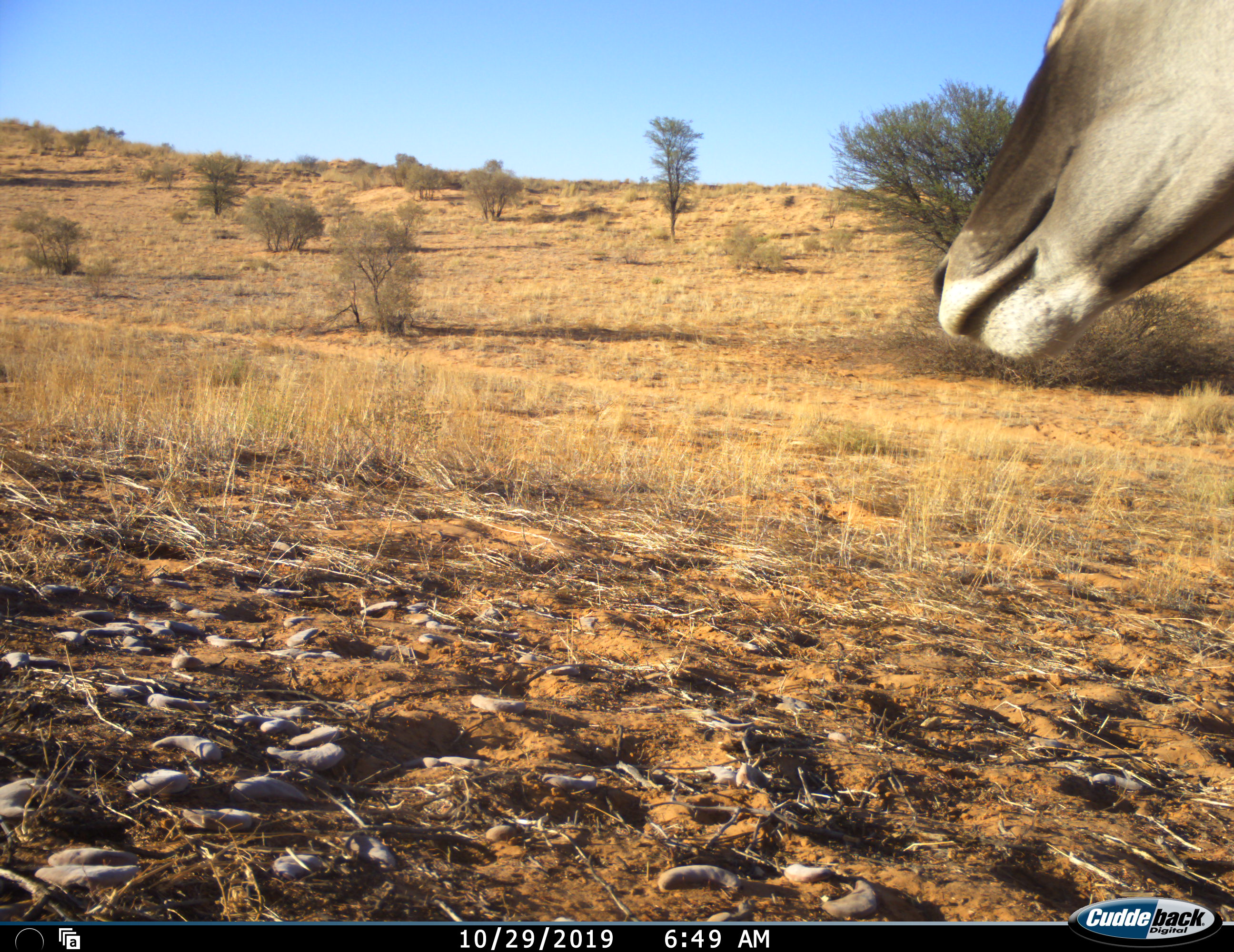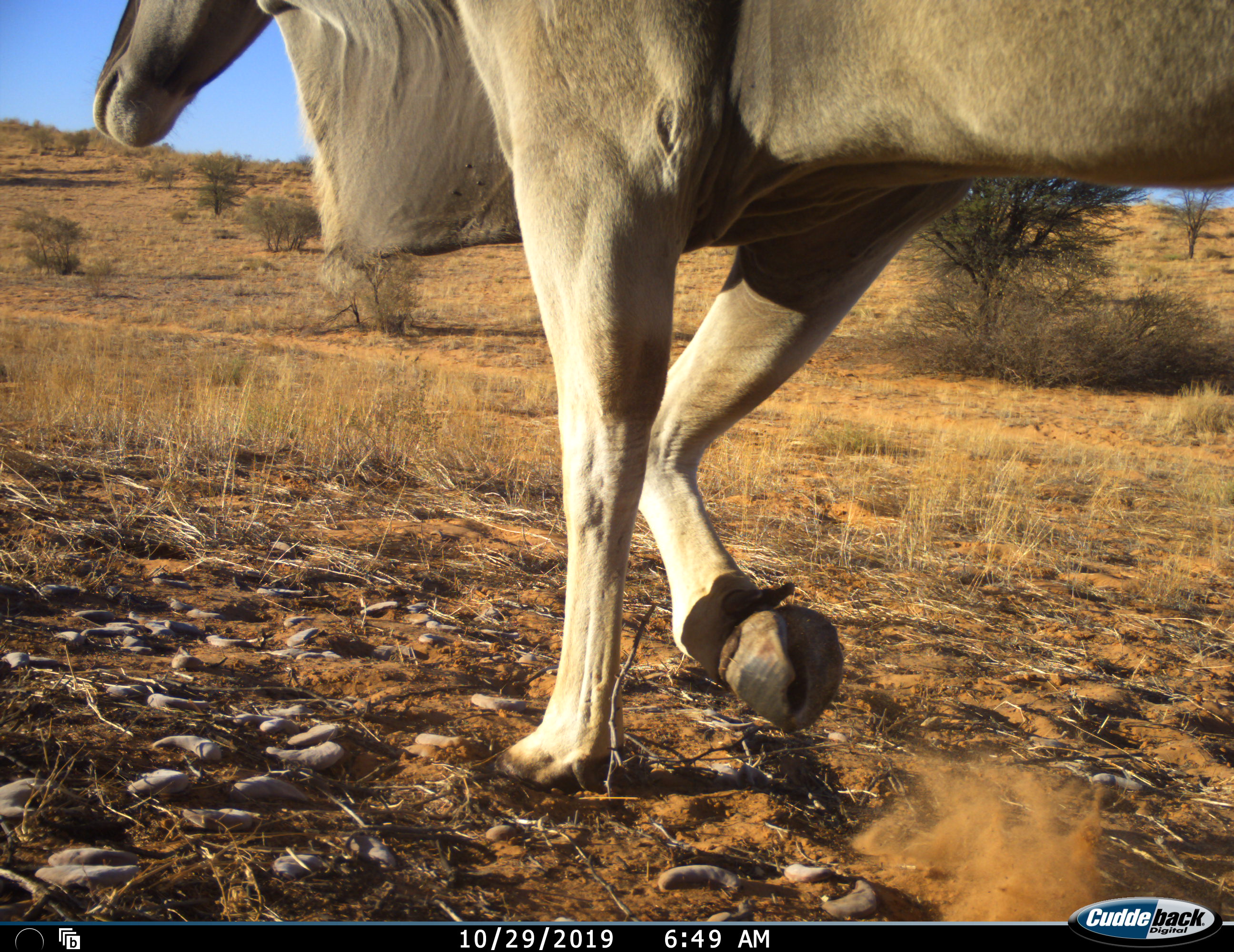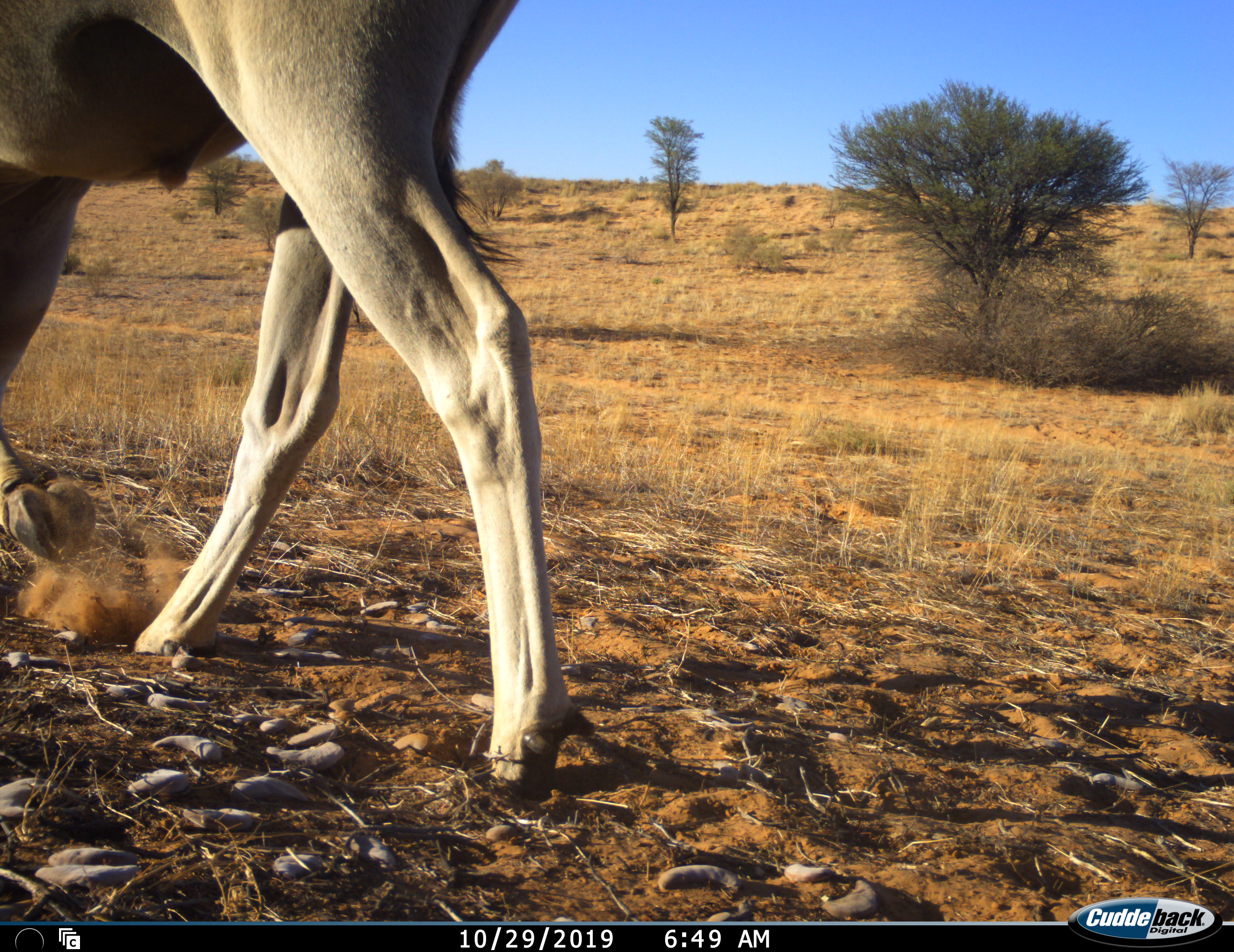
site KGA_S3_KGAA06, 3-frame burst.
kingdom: Animalia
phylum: Chordata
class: Mammalia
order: Artiodactyla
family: Bovidae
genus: Tragelaphus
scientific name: Tragelaphus oryx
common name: eland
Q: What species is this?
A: Eland (Tragelaphus oryx).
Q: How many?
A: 1.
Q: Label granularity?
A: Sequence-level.